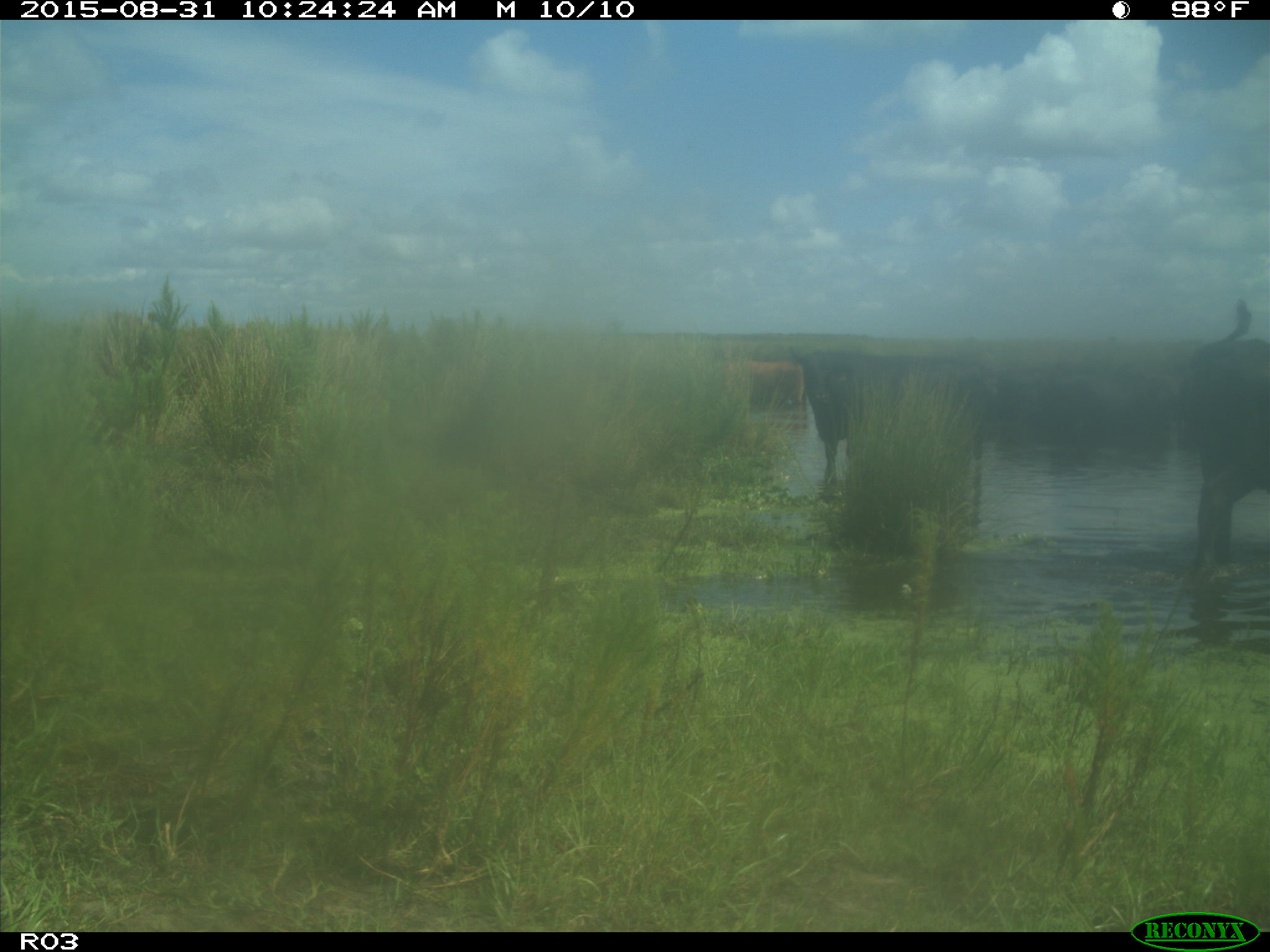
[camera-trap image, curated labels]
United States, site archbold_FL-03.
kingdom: Animalia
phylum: Chordata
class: Mammalia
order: Artiodactyla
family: Bovidae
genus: Bos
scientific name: Bos taurus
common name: domestic cow